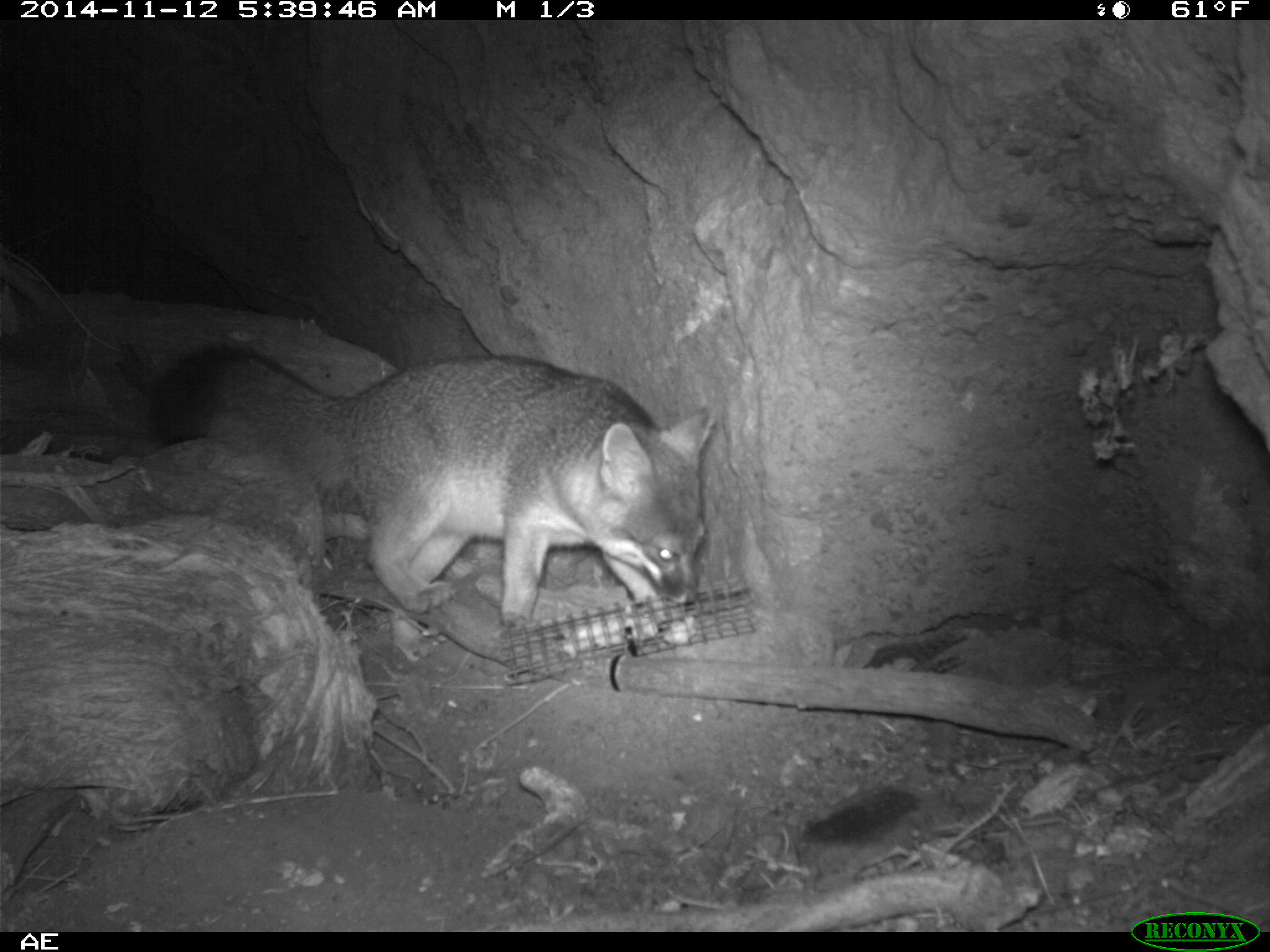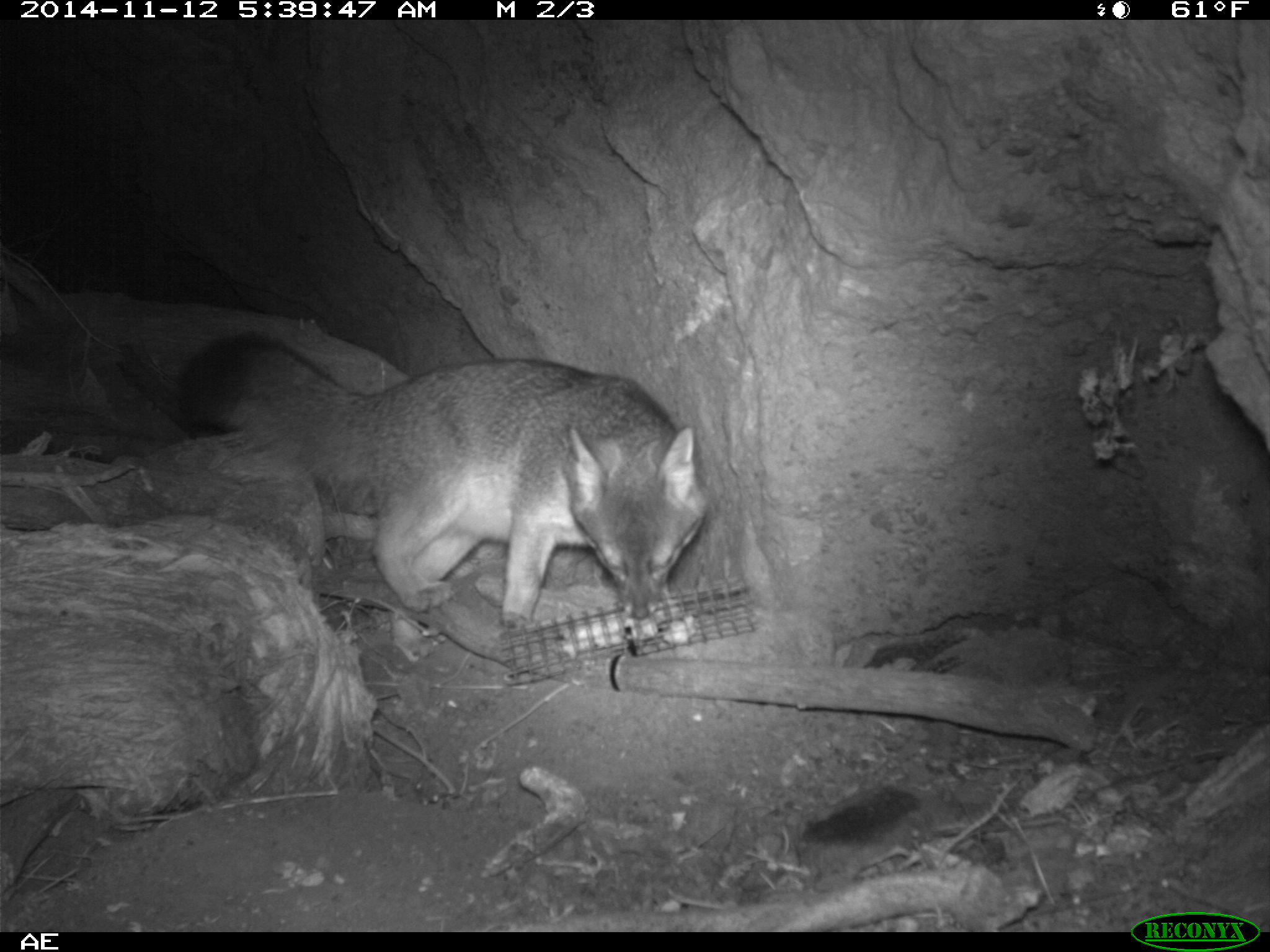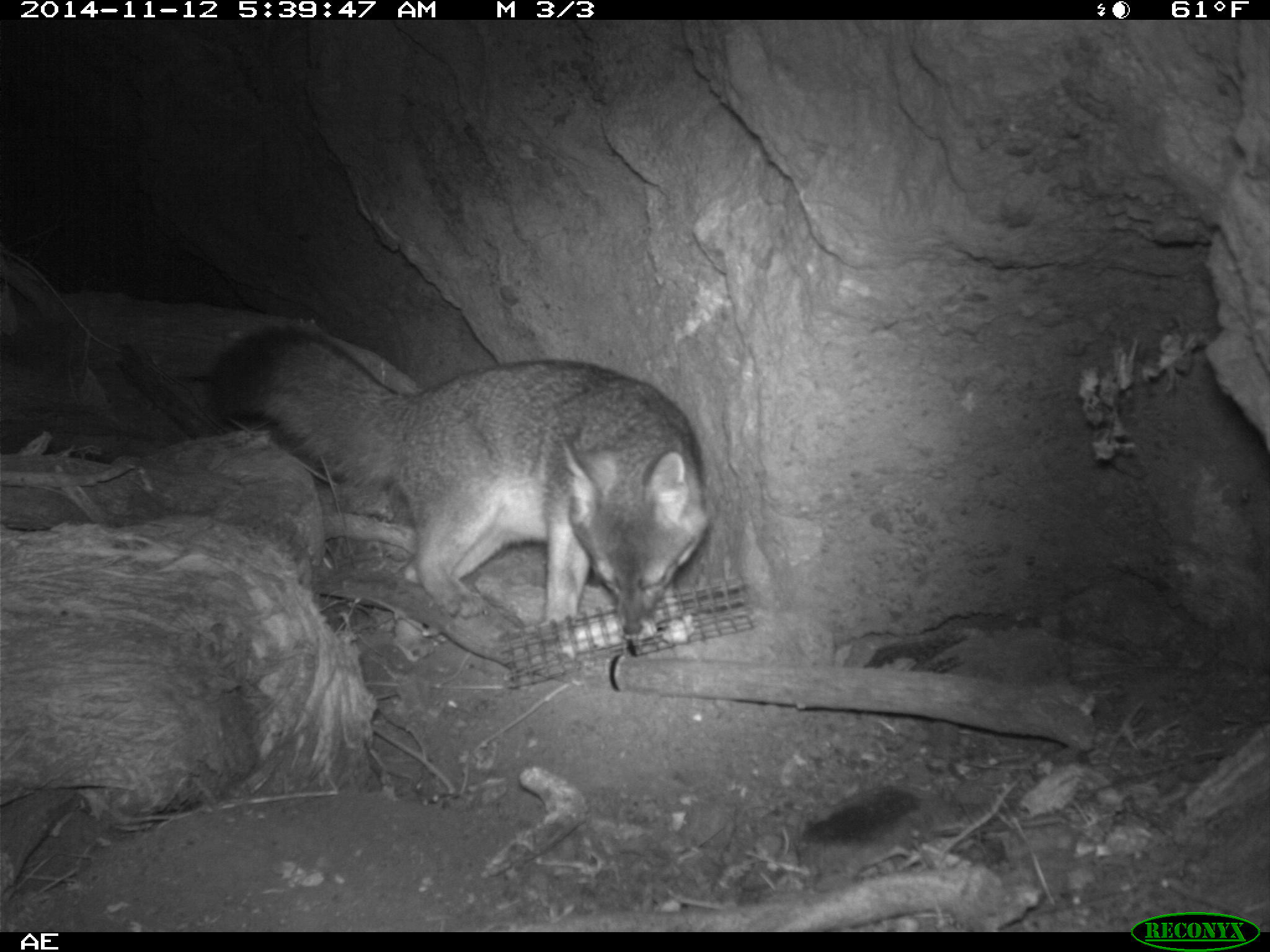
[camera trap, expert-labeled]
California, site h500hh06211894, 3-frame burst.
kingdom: Animalia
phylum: Chordata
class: Mammalia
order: Carnivora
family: Canidae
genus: Urocyon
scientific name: Urocyon littoralis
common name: island fox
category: fox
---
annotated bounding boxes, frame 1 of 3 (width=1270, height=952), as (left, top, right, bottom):
fox: (151, 343, 716, 630)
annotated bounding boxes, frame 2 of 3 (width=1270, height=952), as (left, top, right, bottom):
fox: (176, 330, 711, 628)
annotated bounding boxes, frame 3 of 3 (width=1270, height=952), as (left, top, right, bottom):
fox: (209, 325, 709, 638)